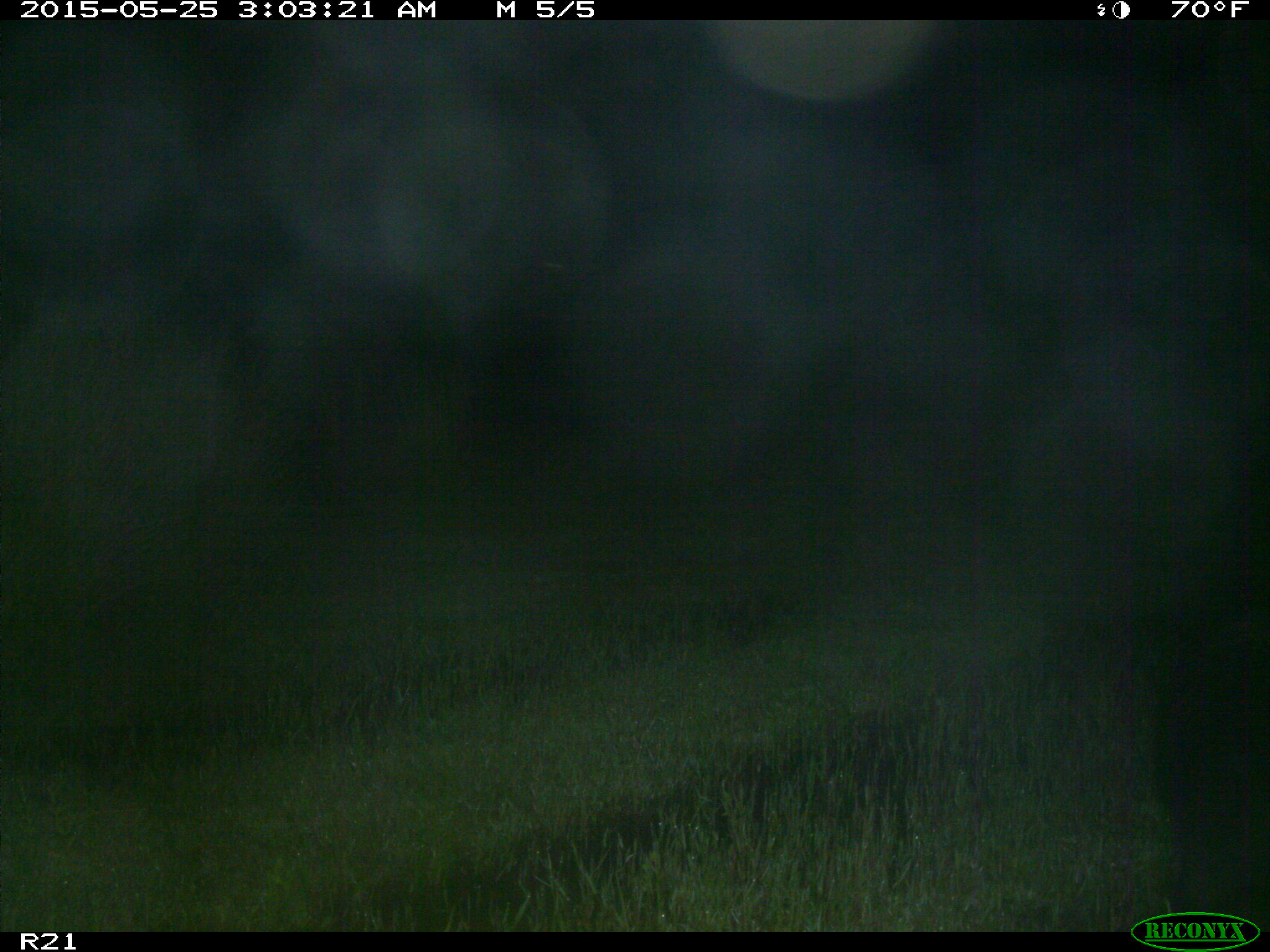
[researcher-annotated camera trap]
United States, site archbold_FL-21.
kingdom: Animalia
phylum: Chordata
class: Mammalia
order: Artiodactyla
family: Suidae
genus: Sus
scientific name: Sus scrofa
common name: wild boar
Sus scrofa (wild boar).